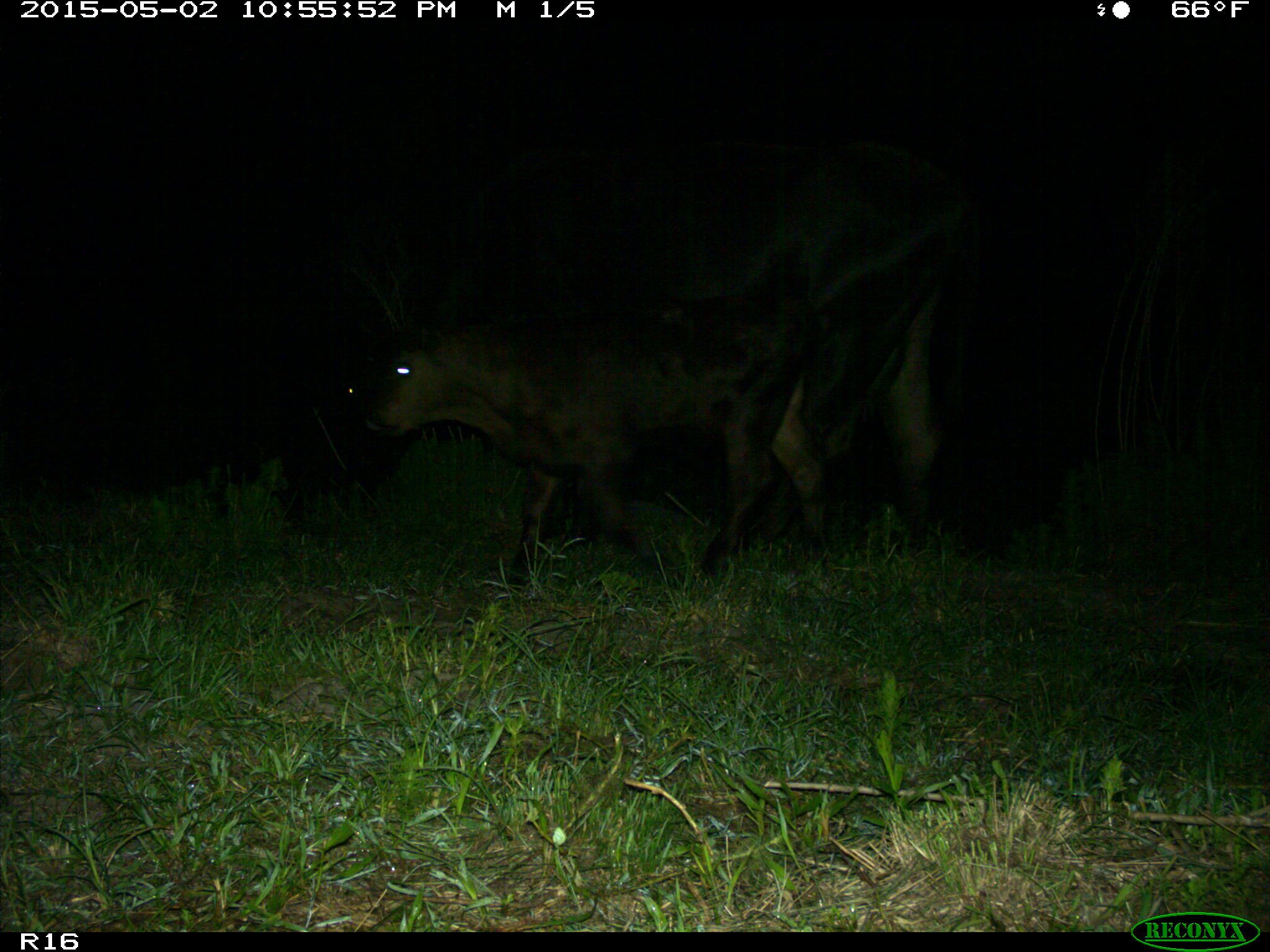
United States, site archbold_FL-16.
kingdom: Animalia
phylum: Chordata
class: Mammalia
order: Artiodactyla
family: Bovidae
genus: Bos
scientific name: Bos taurus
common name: domestic cow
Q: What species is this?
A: Bos taurus (domestic cow).